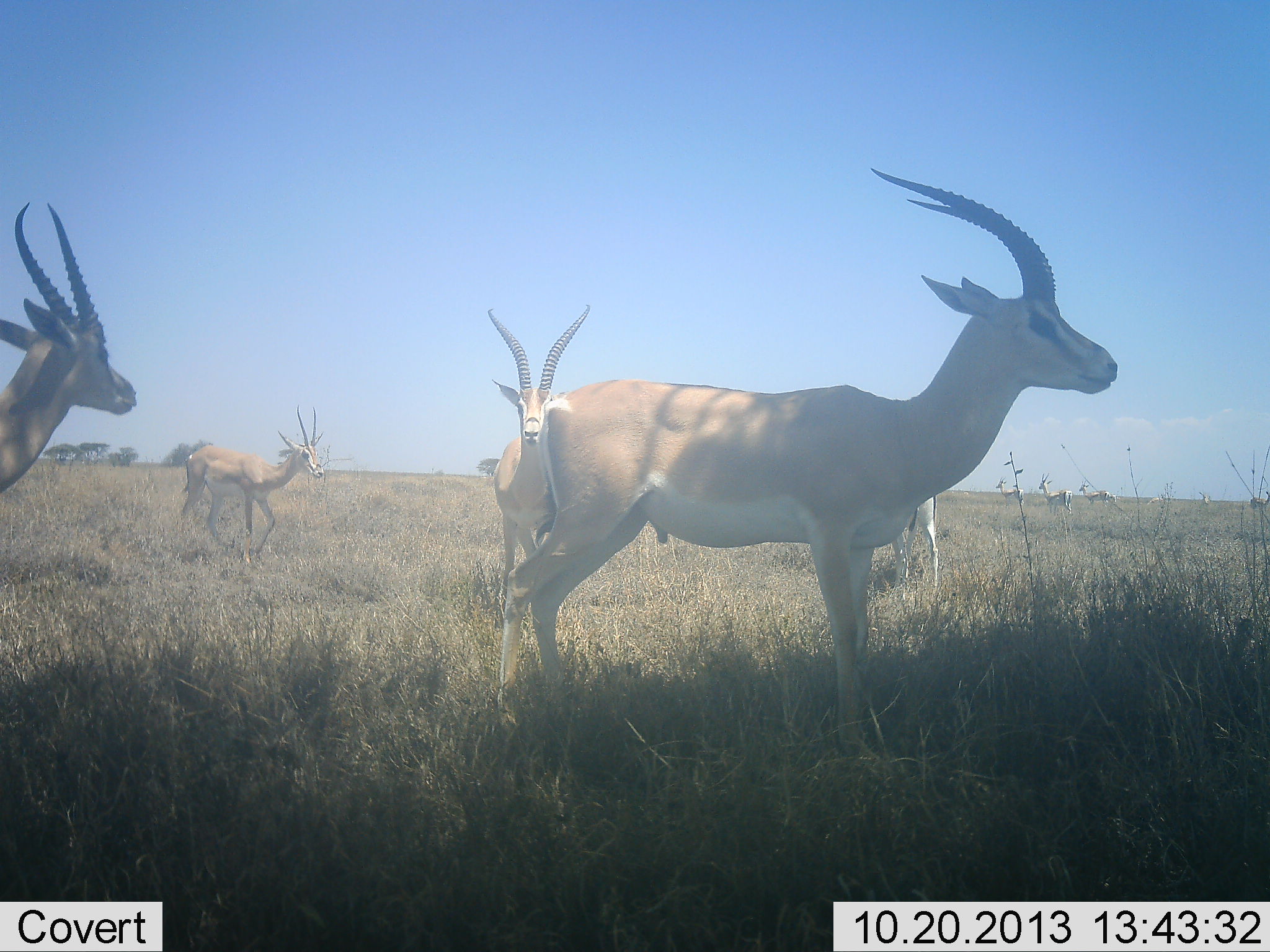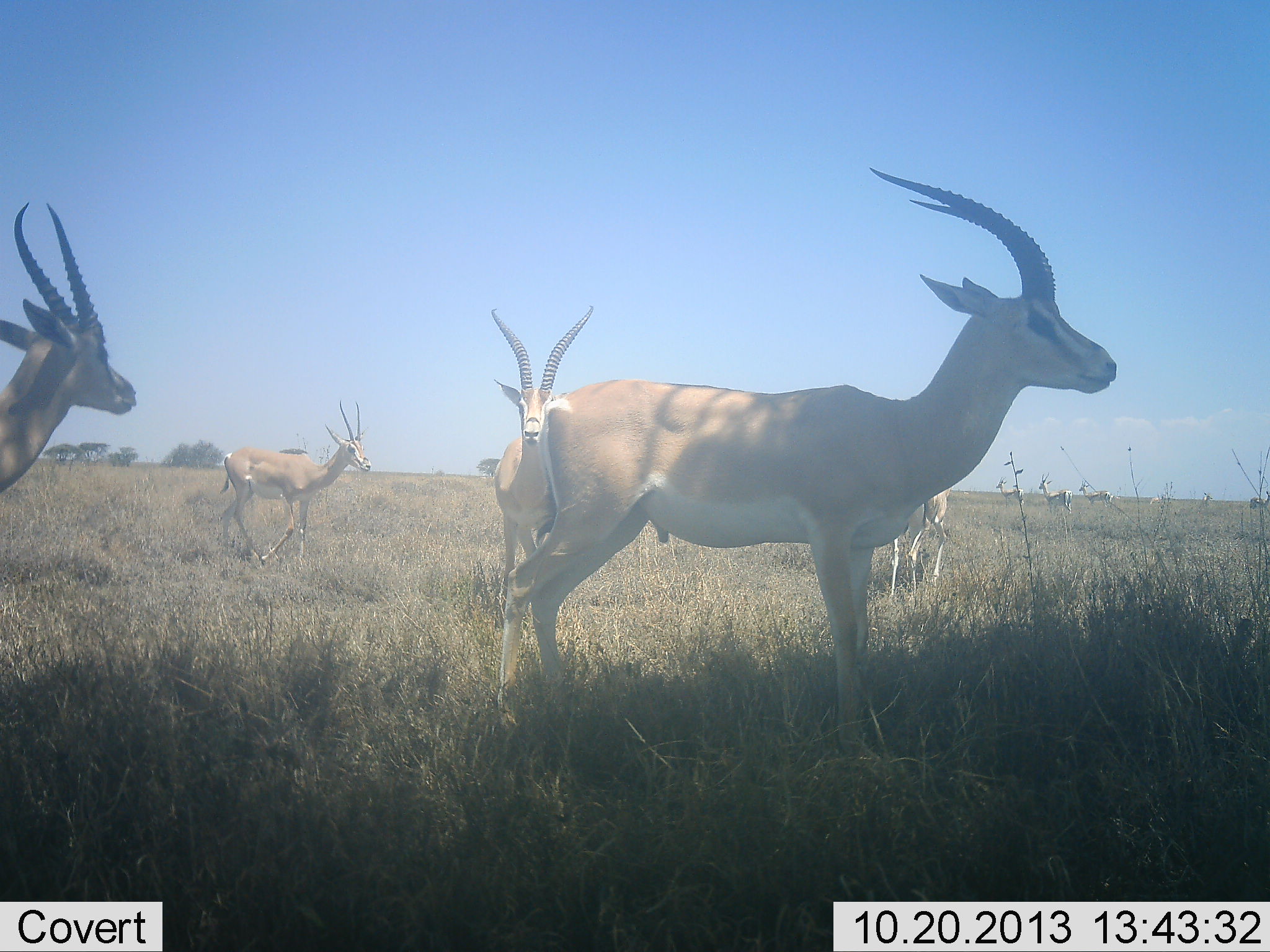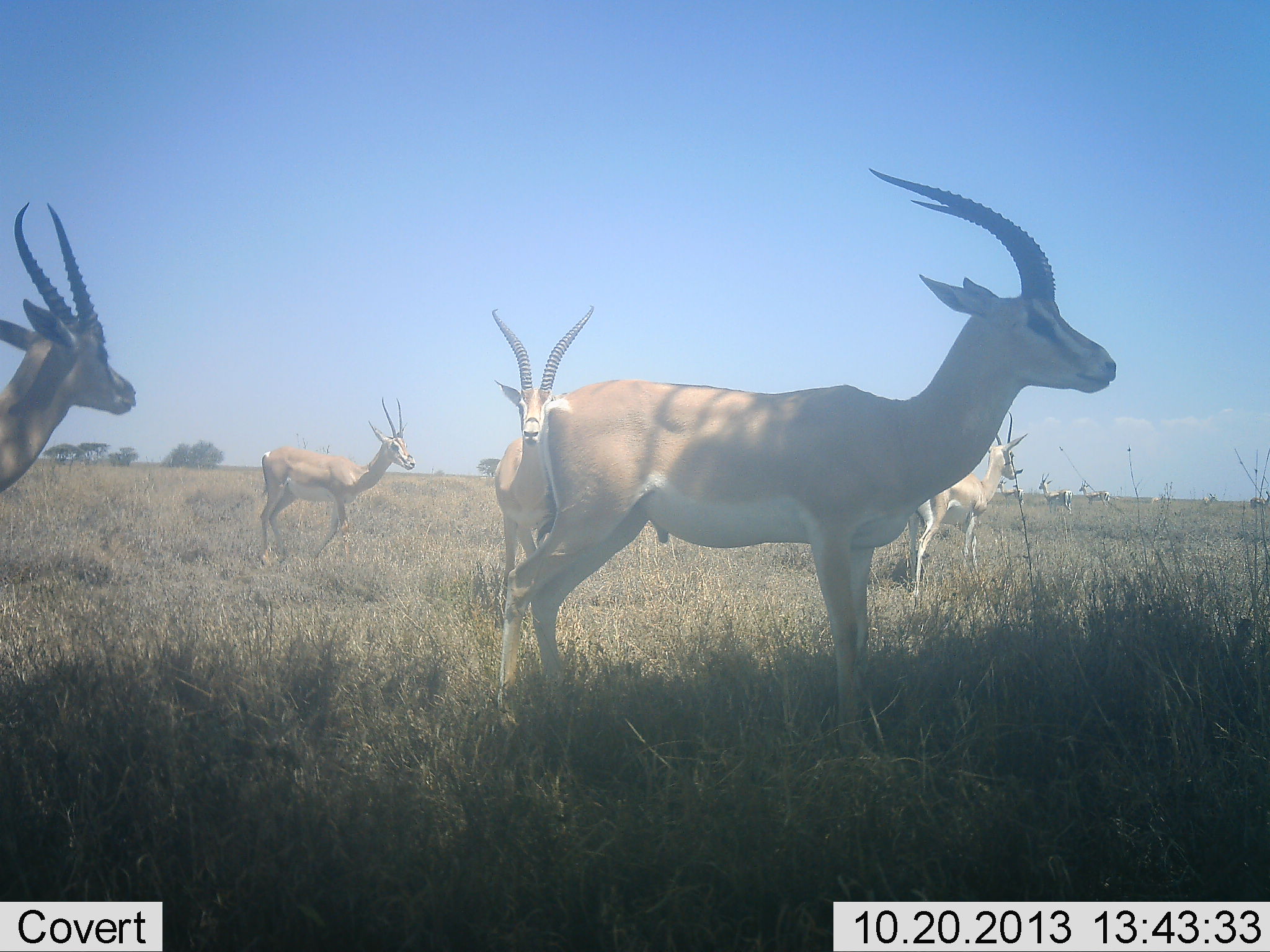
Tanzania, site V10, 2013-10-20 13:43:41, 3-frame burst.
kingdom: Animalia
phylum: Chordata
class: Mammalia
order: Artiodactyla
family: Bovidae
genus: Nanger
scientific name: Nanger granti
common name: grant's gazelle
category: gazellegrants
Gazellegrants (grant's gazelle) (Nanger granti), count 5. Behavior (volunteer vote fractions): standing 96%, resting 4%, moving 65%, interacting 0%. Young present (vote fraction): 0%. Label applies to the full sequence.